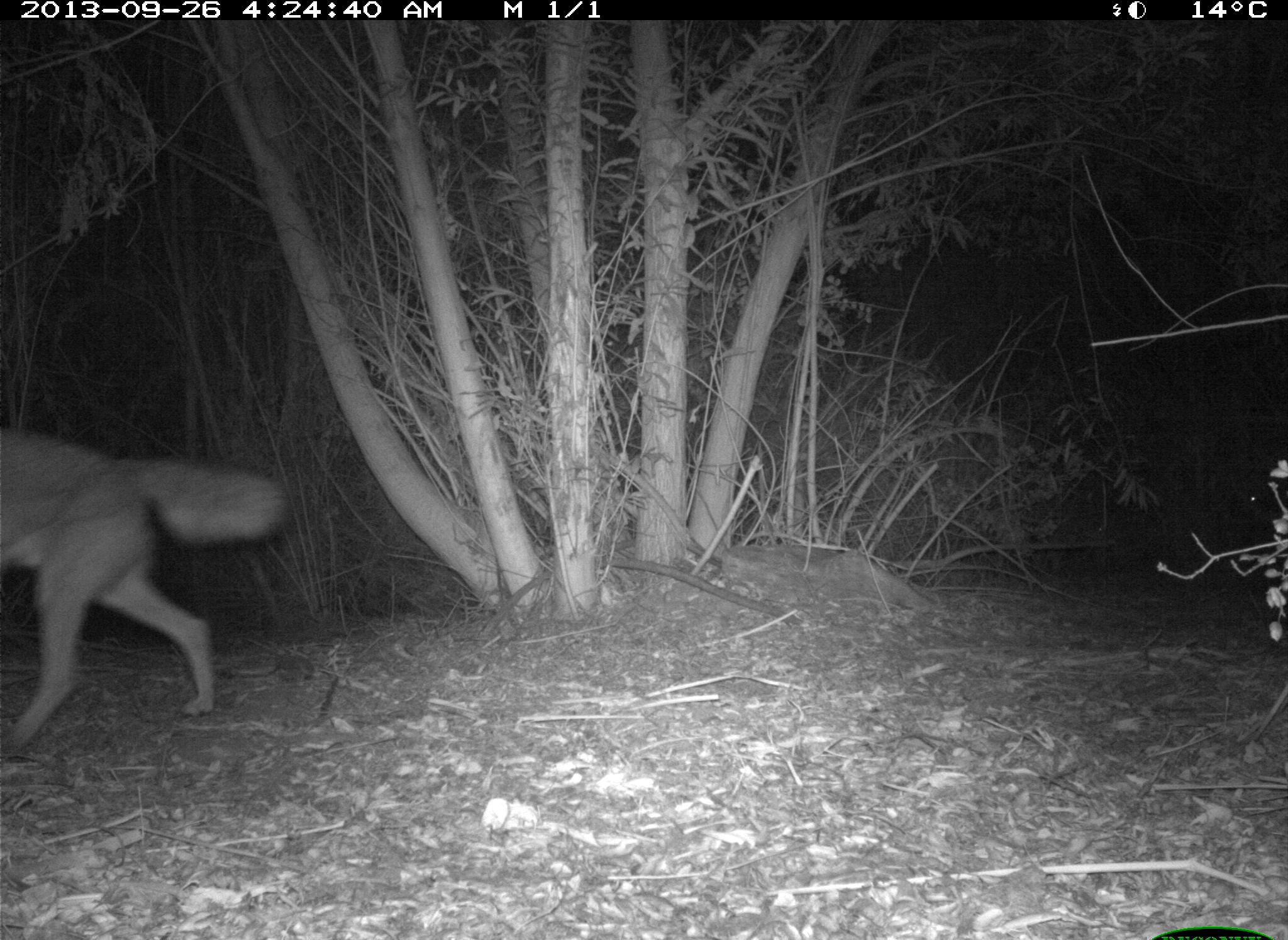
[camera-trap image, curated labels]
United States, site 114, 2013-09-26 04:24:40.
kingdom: Animalia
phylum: Chordata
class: Mammalia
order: Carnivora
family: Canidae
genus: Canis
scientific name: Canis latrans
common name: coyote